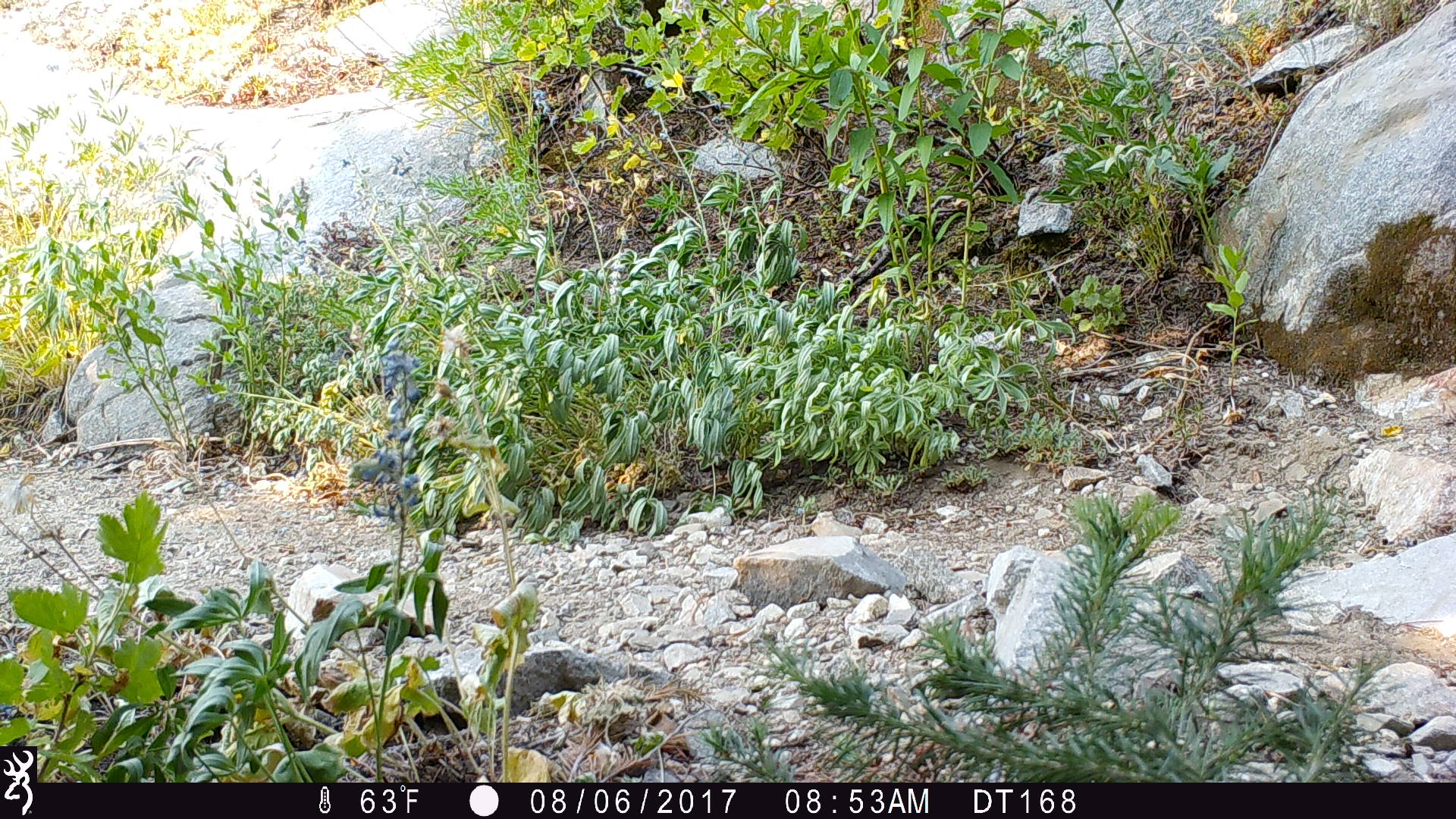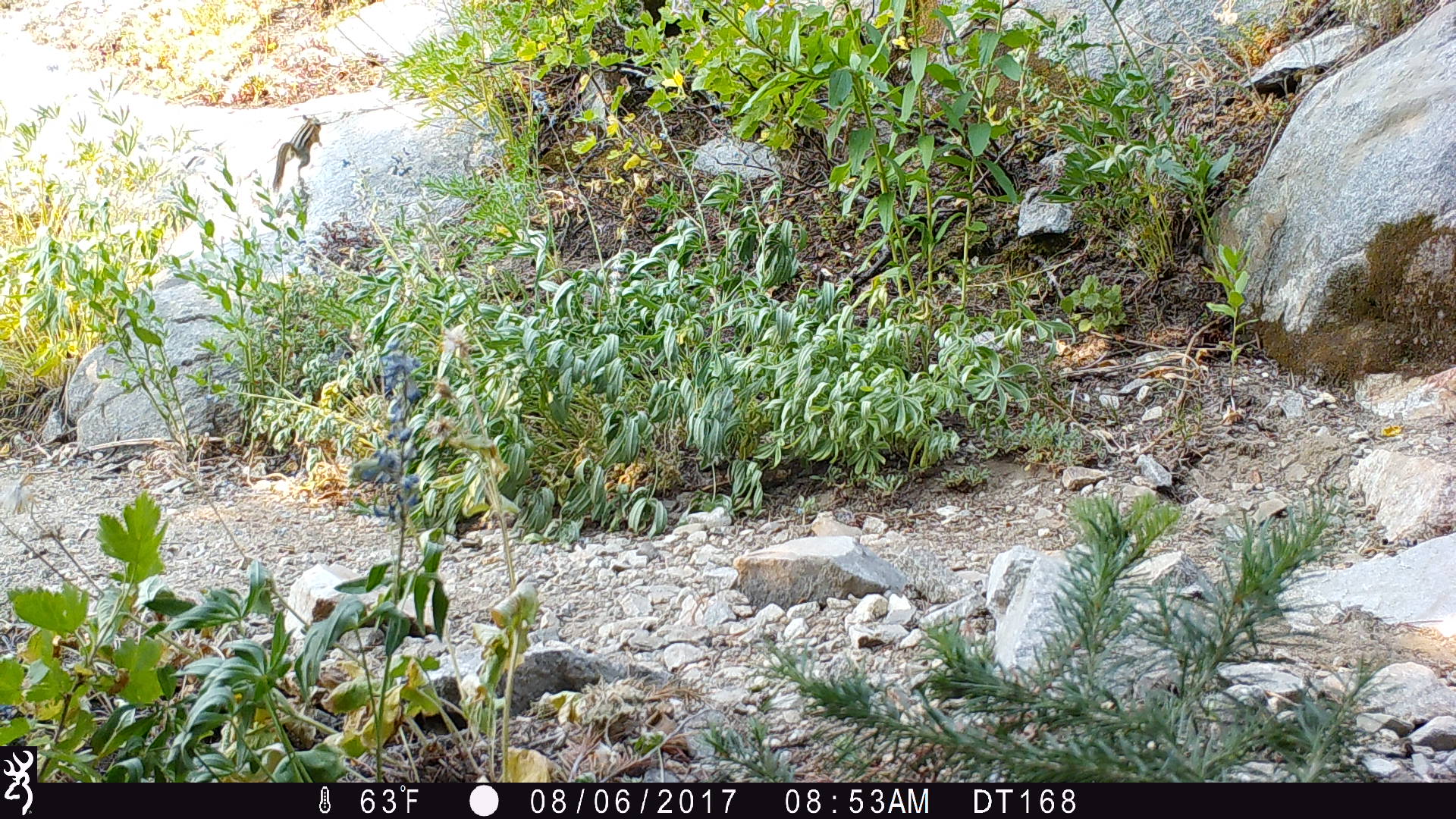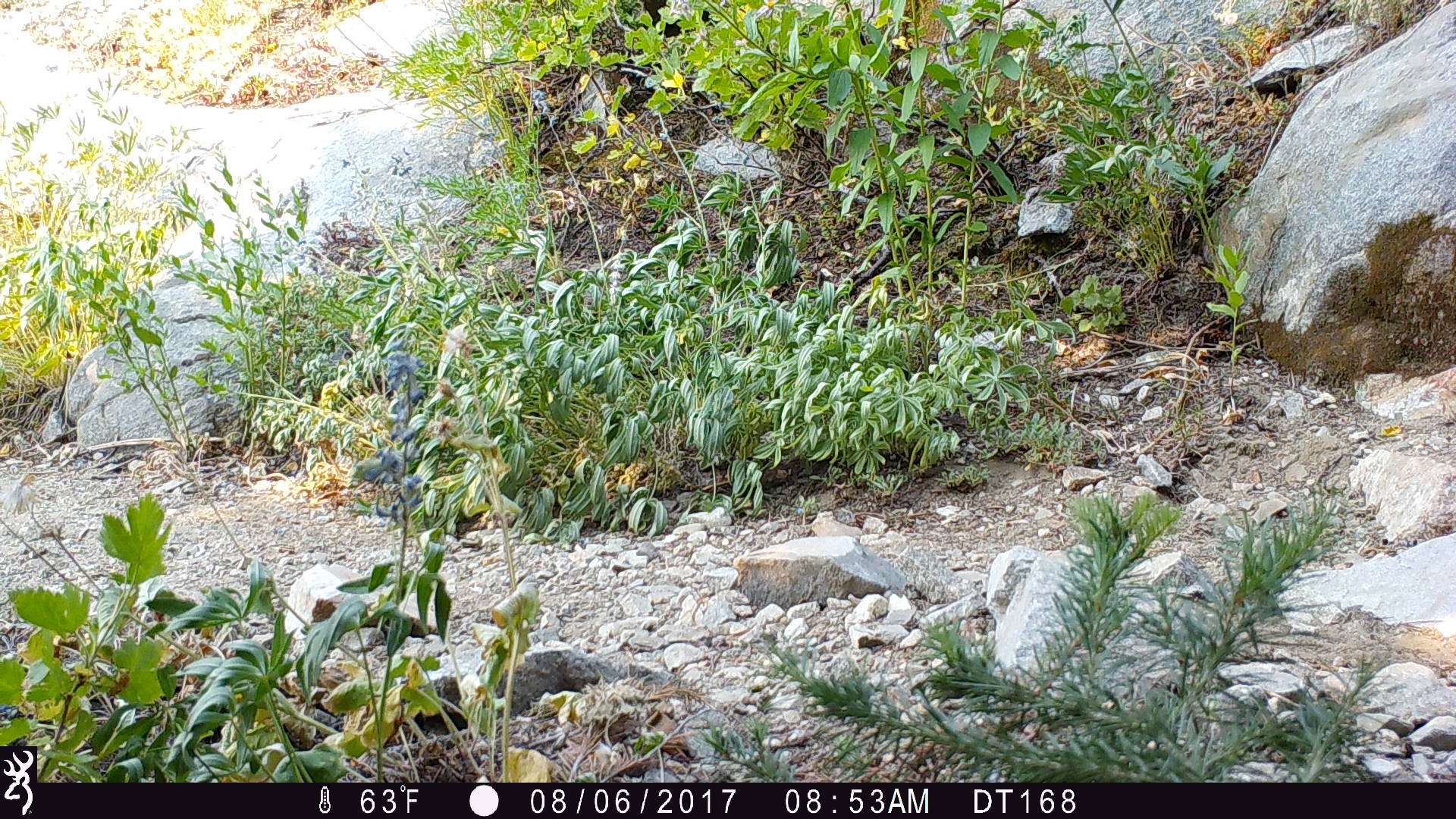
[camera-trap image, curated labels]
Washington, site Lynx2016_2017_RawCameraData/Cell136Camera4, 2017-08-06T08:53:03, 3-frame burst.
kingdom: Animalia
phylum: Chordata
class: Mammalia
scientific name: Mammalia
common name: small mammal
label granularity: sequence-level